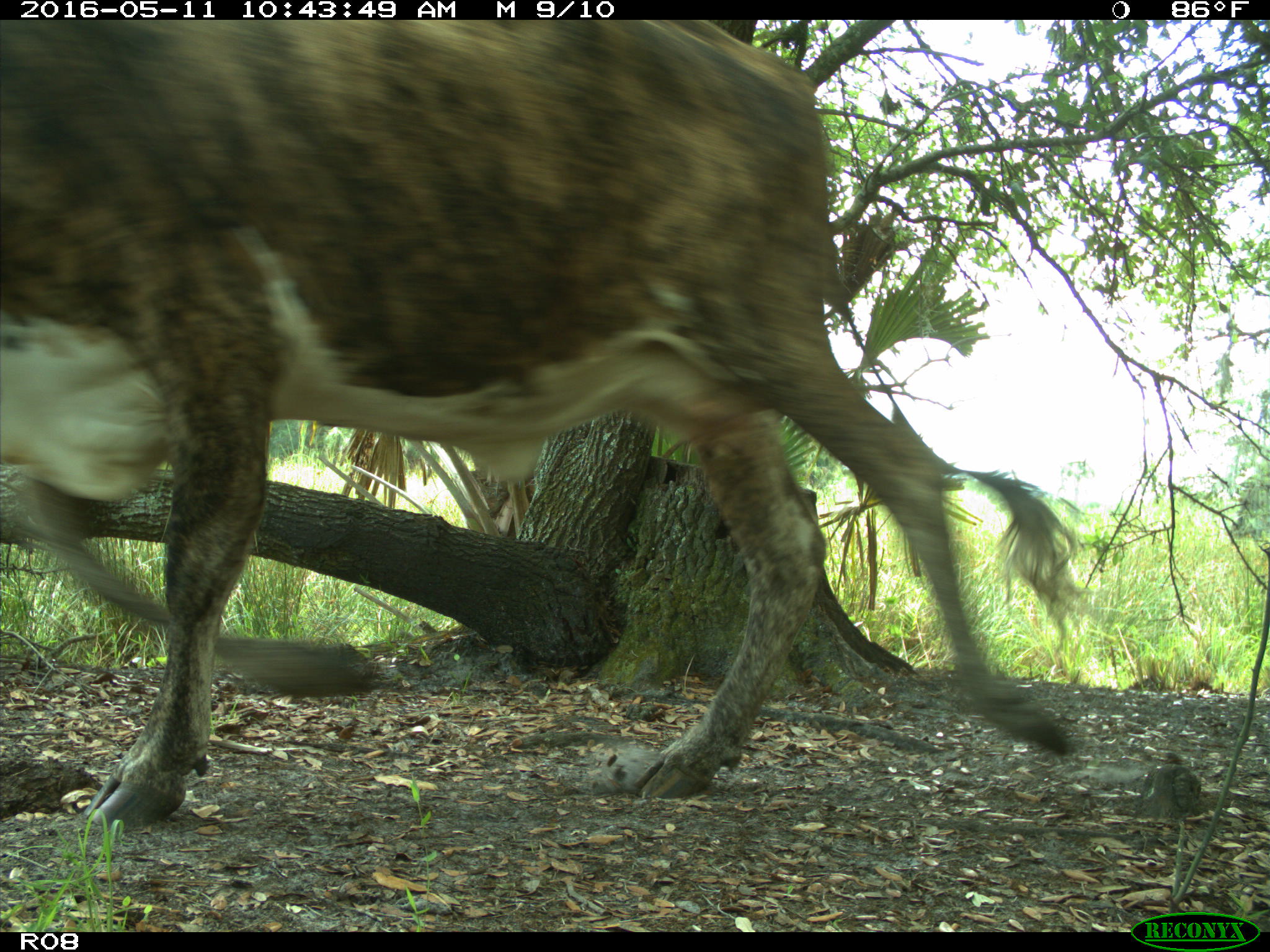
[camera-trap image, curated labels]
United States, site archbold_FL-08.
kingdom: Animalia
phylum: Chordata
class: Mammalia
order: Artiodactyla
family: Bovidae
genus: Bos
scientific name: Bos taurus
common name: domestic cow